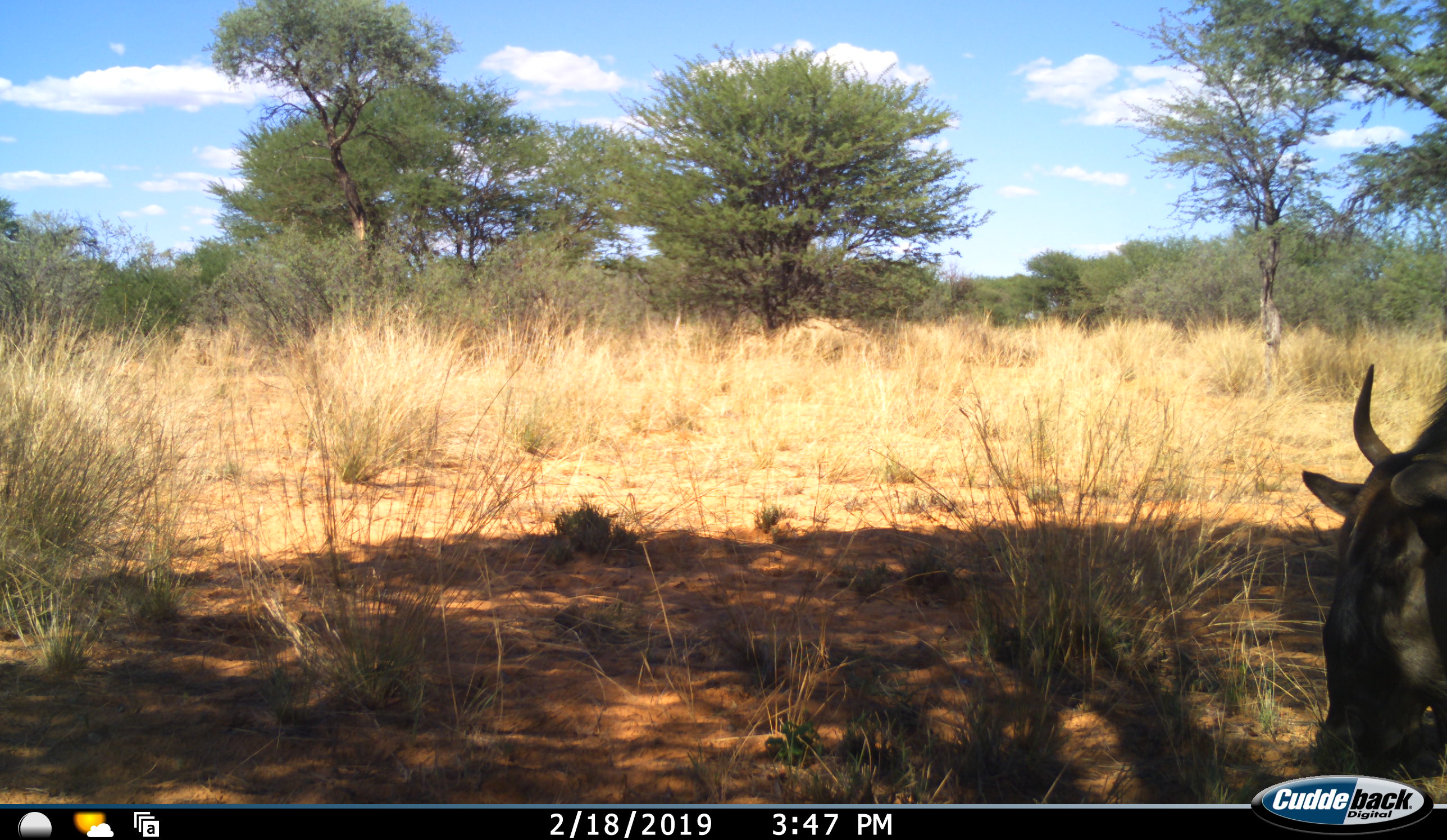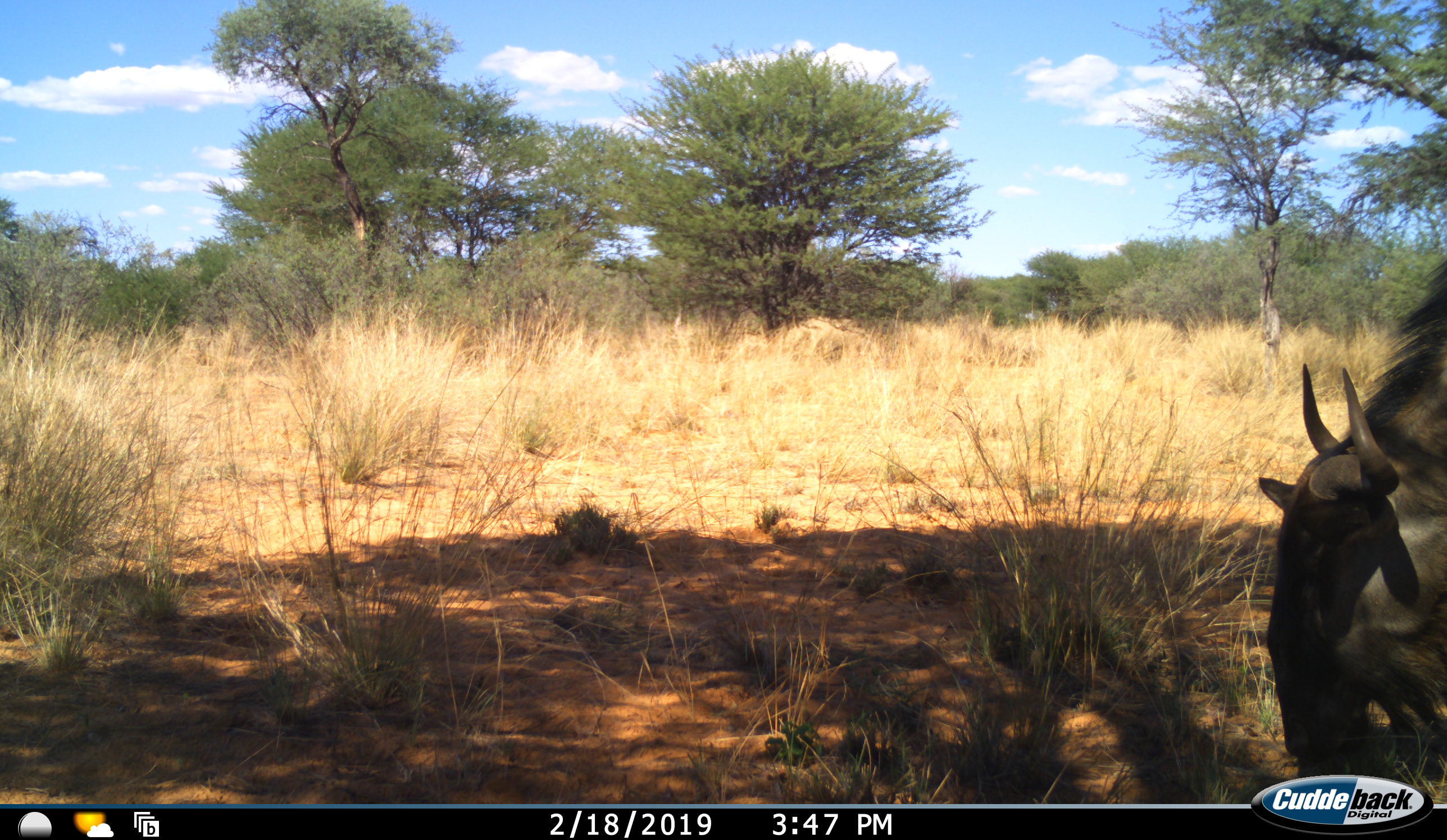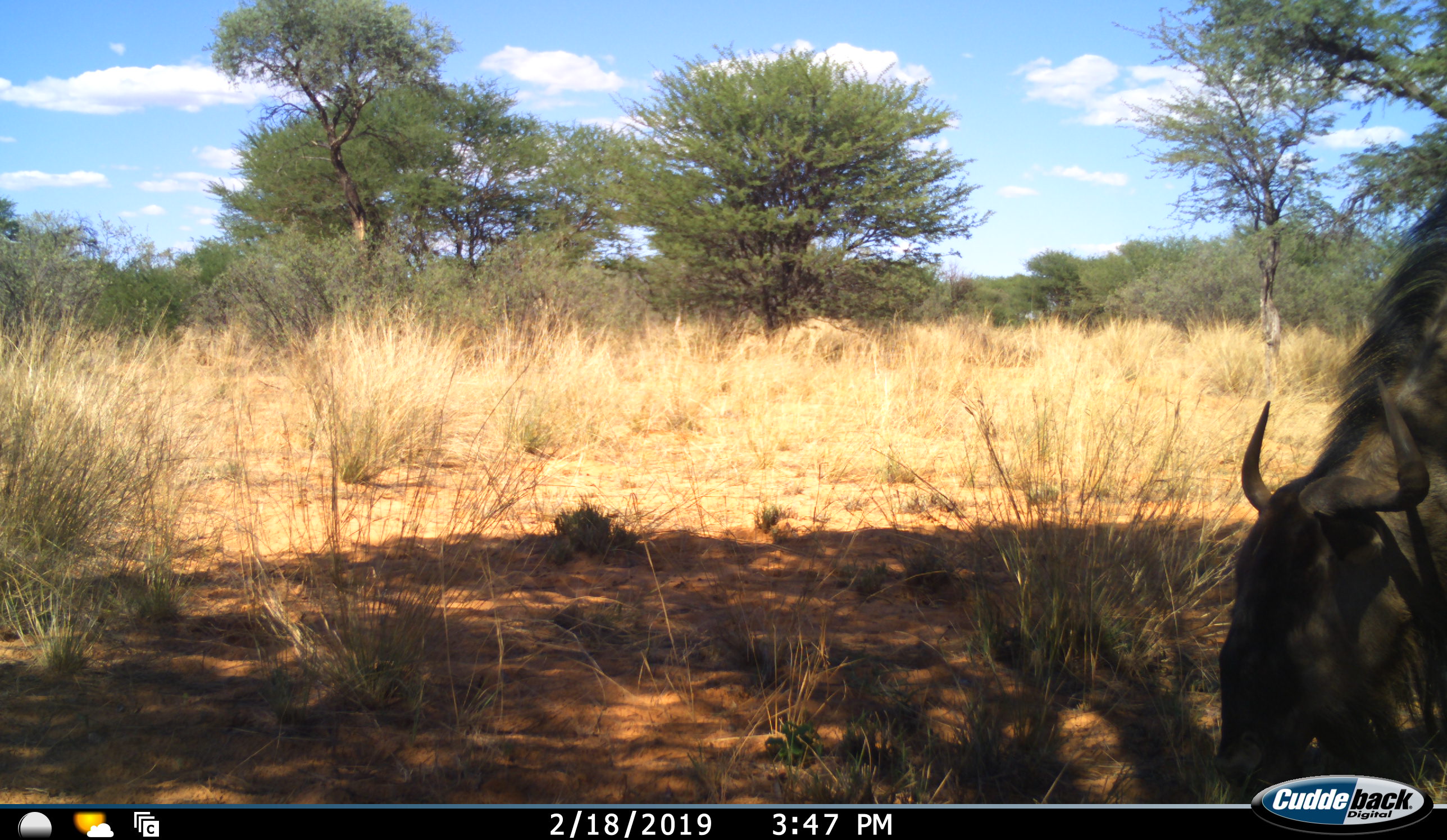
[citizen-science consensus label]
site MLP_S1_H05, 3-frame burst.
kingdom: Animalia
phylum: Chordata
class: Mammalia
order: Artiodactyla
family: Bovidae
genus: Connochaetes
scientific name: Connochaetes taurinus taurinus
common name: blue wildebeest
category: wildebeestblue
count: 1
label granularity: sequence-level